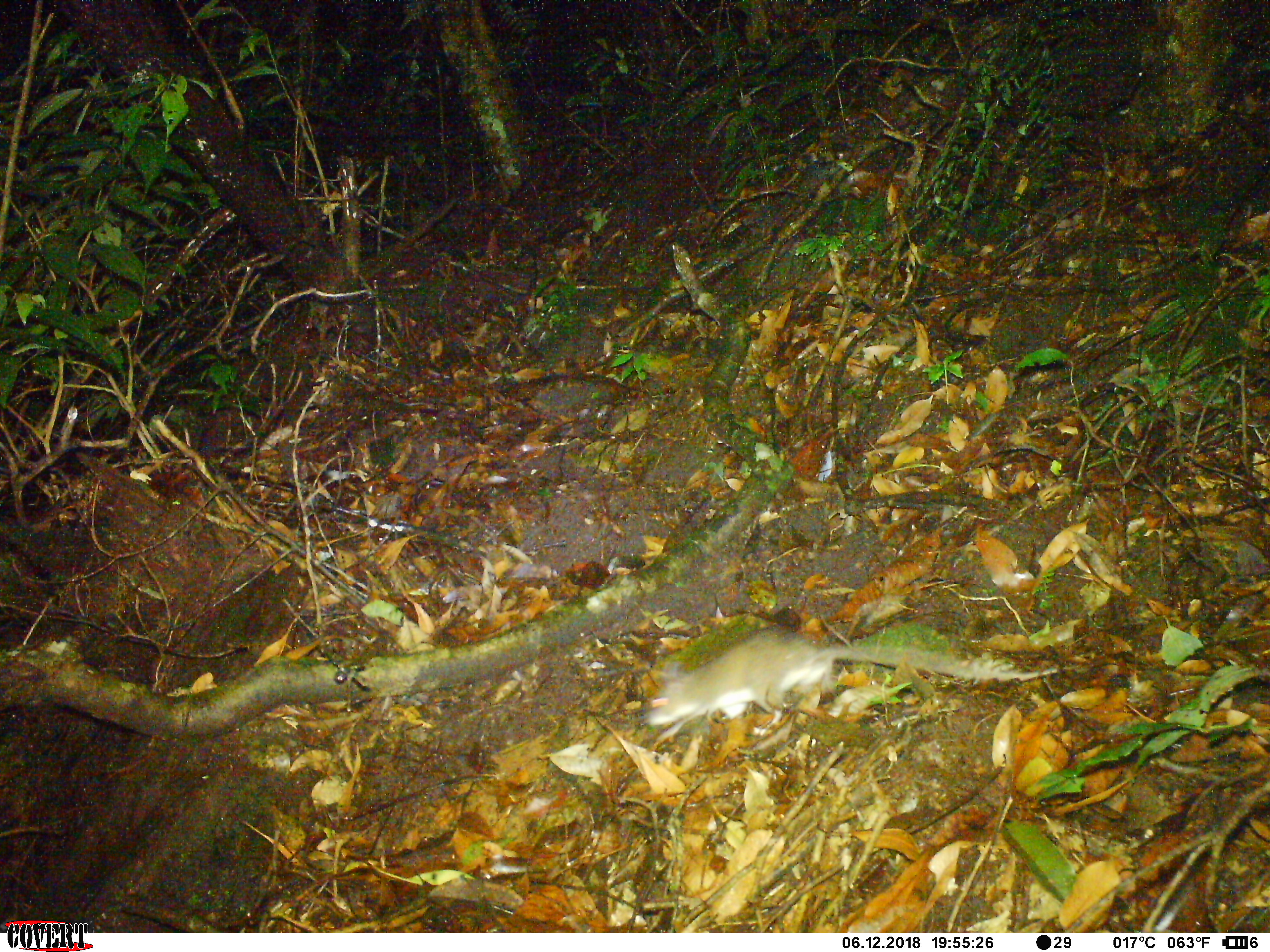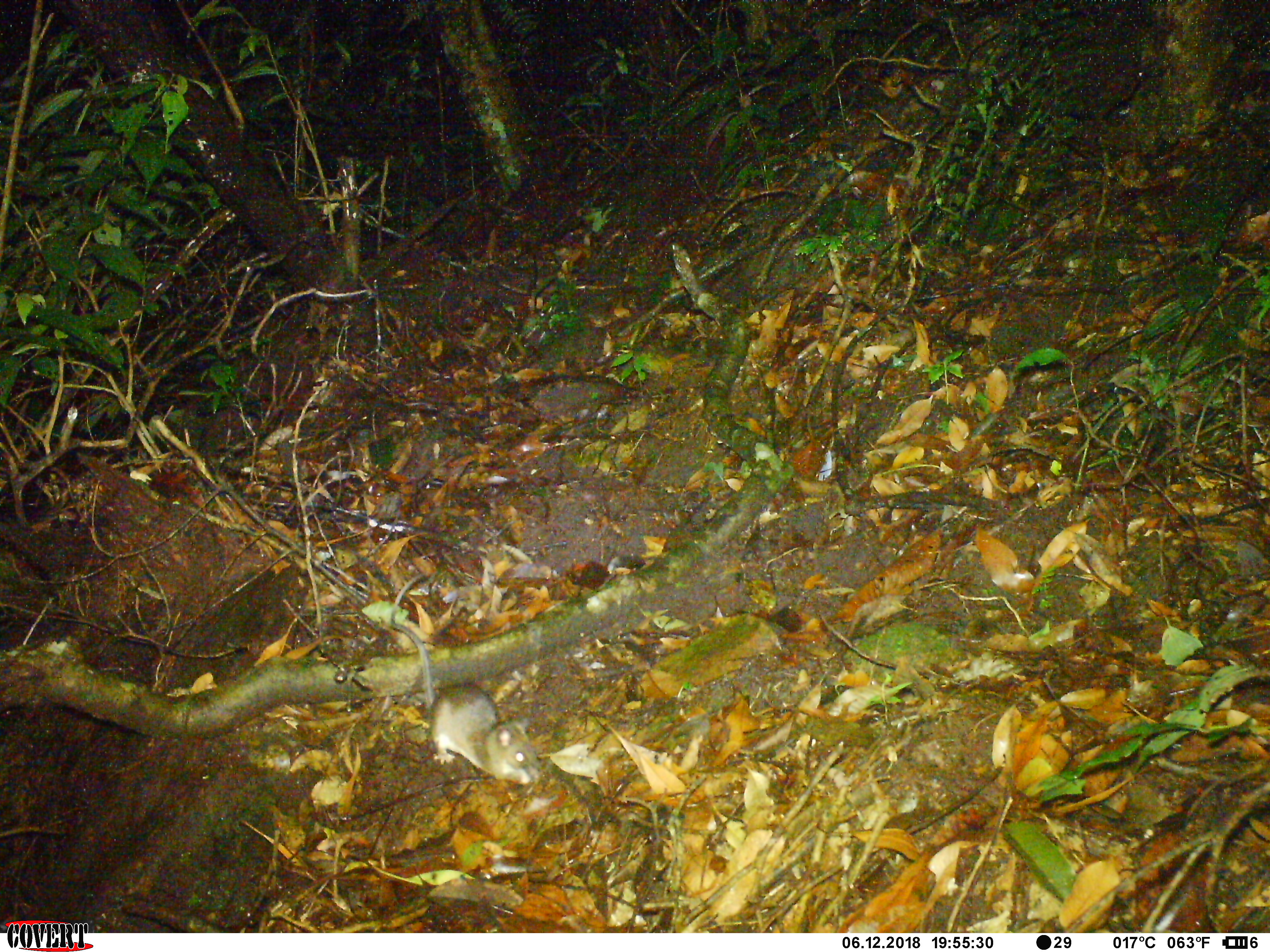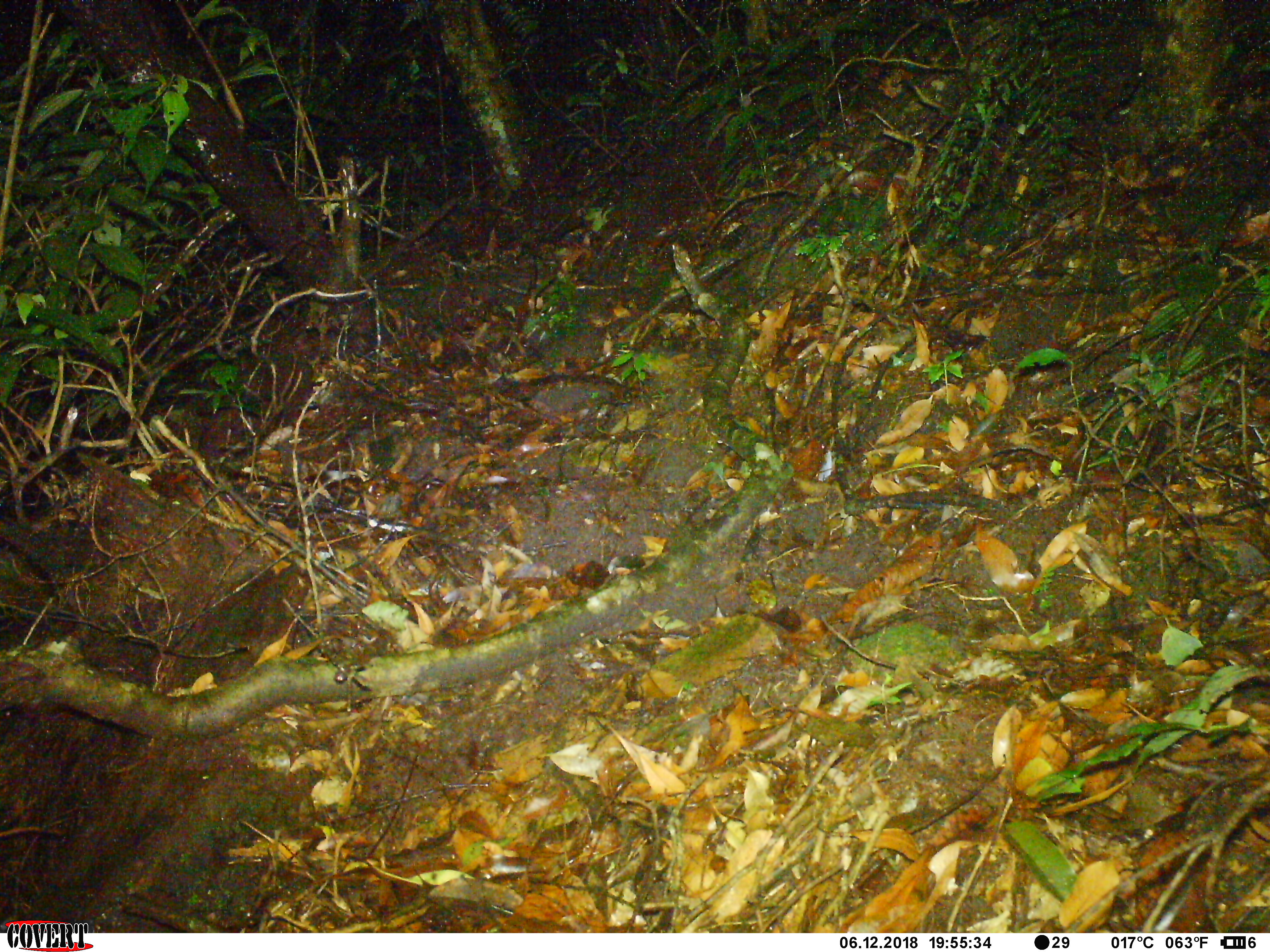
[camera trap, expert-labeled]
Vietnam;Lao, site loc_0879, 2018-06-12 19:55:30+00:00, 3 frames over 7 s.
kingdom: Animalia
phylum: Chordata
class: Mammalia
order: Rodentia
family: Muridae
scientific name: Muridae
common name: old-world mice and rats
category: unidentified murid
Unidentified murid (old-world mice and rats) (Muridae). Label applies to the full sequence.